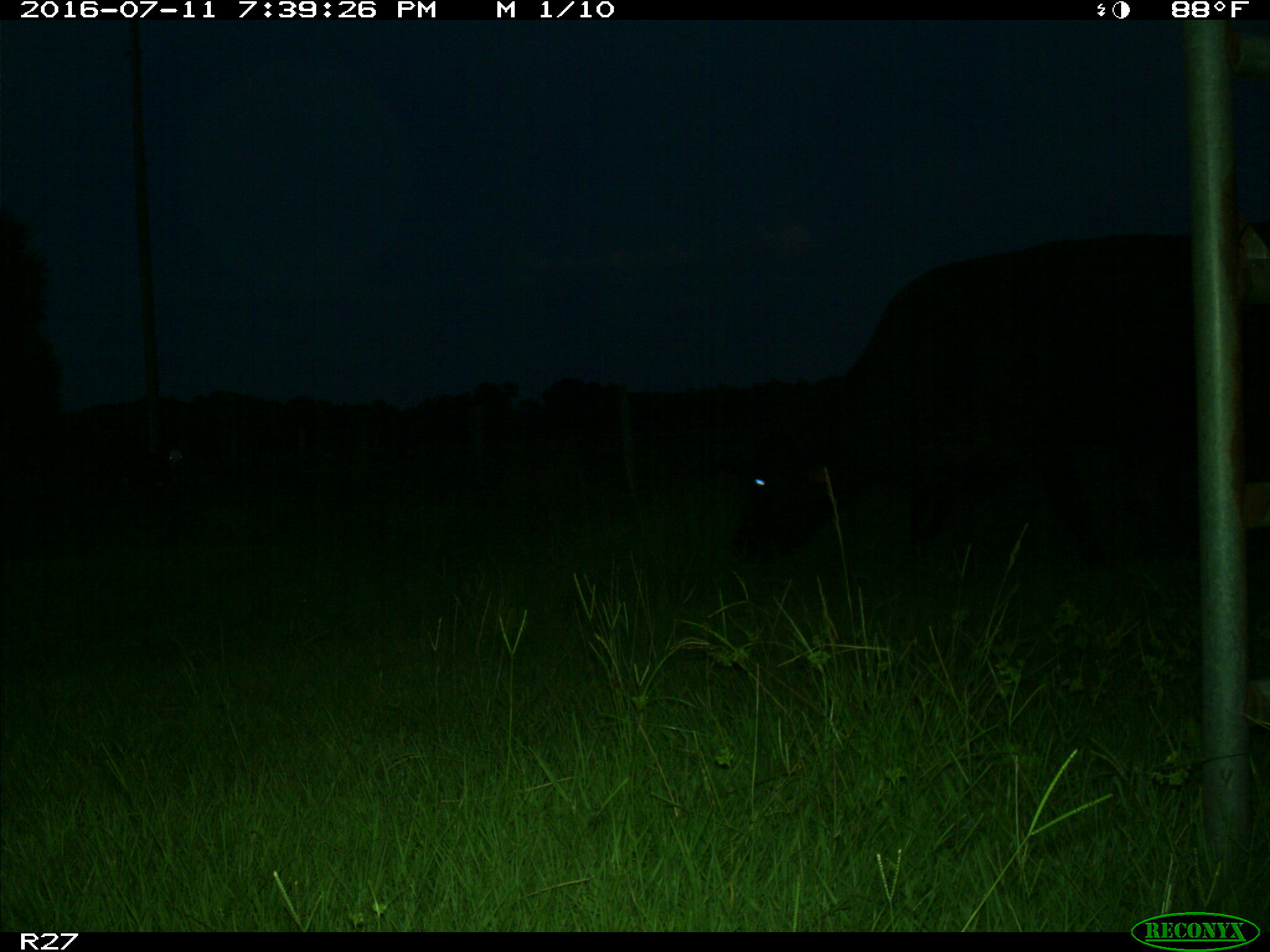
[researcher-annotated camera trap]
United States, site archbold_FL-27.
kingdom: Animalia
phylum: Chordata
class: Mammalia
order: Artiodactyla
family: Bovidae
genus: Bos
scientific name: Bos taurus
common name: domestic cow